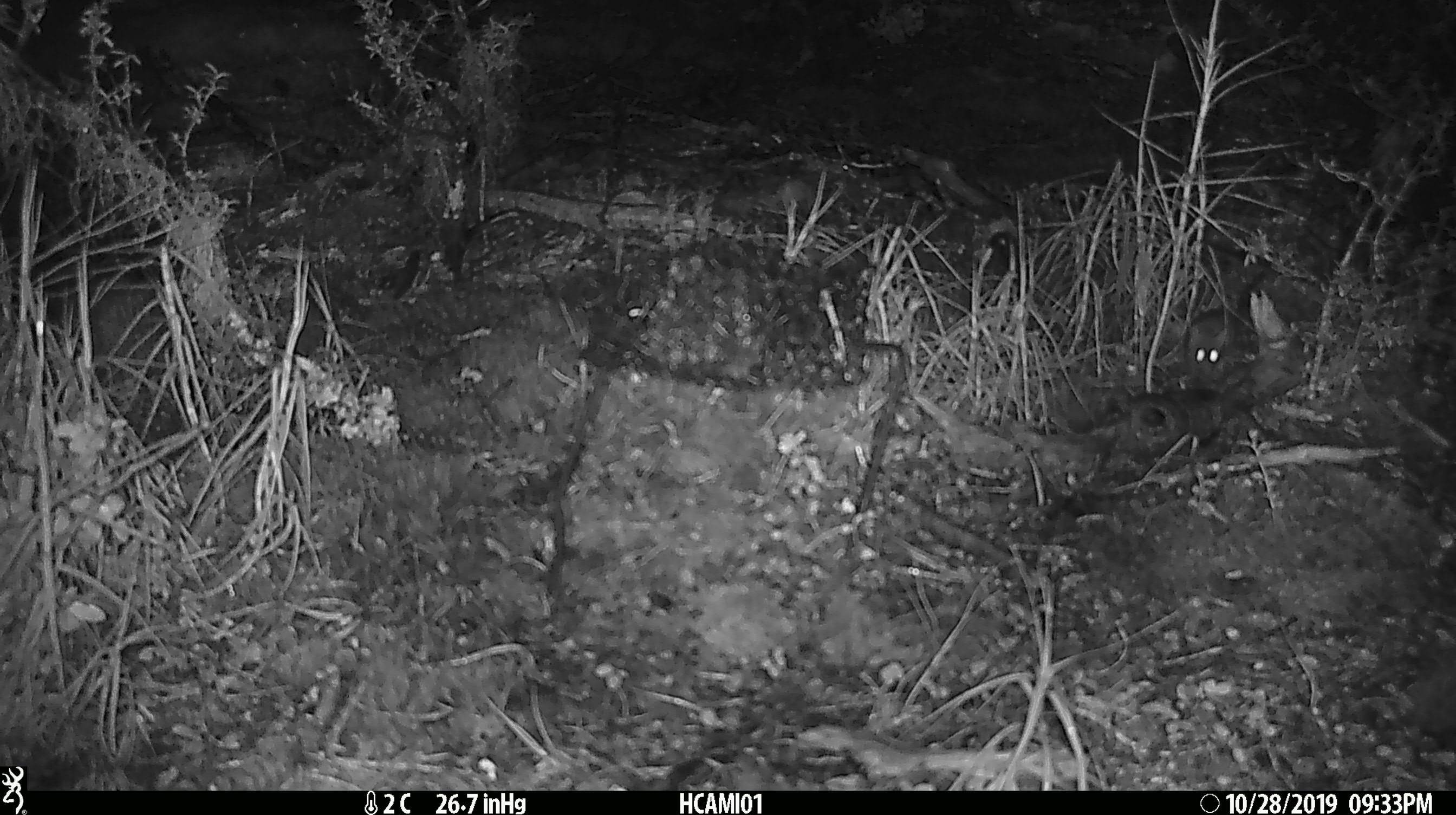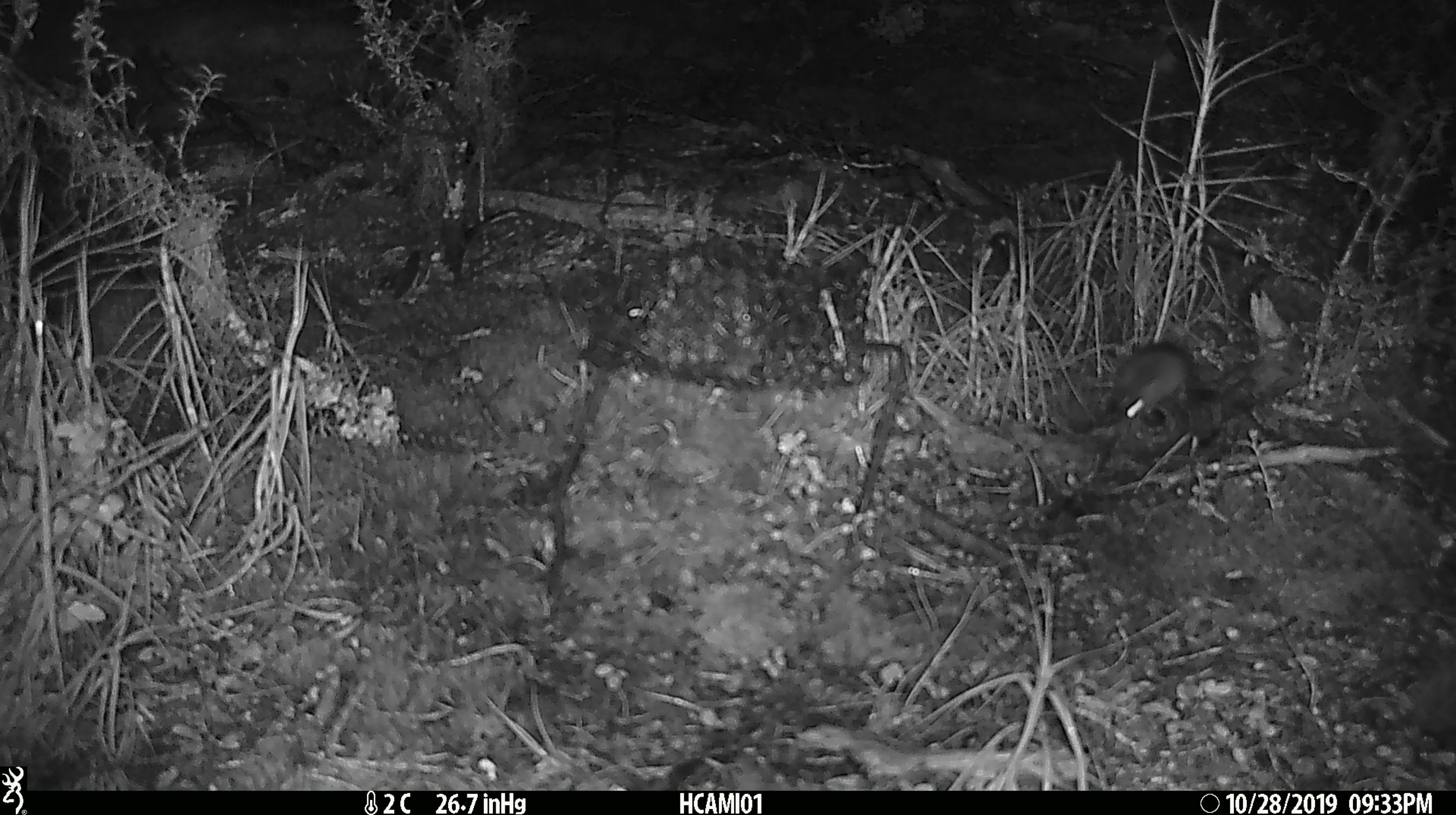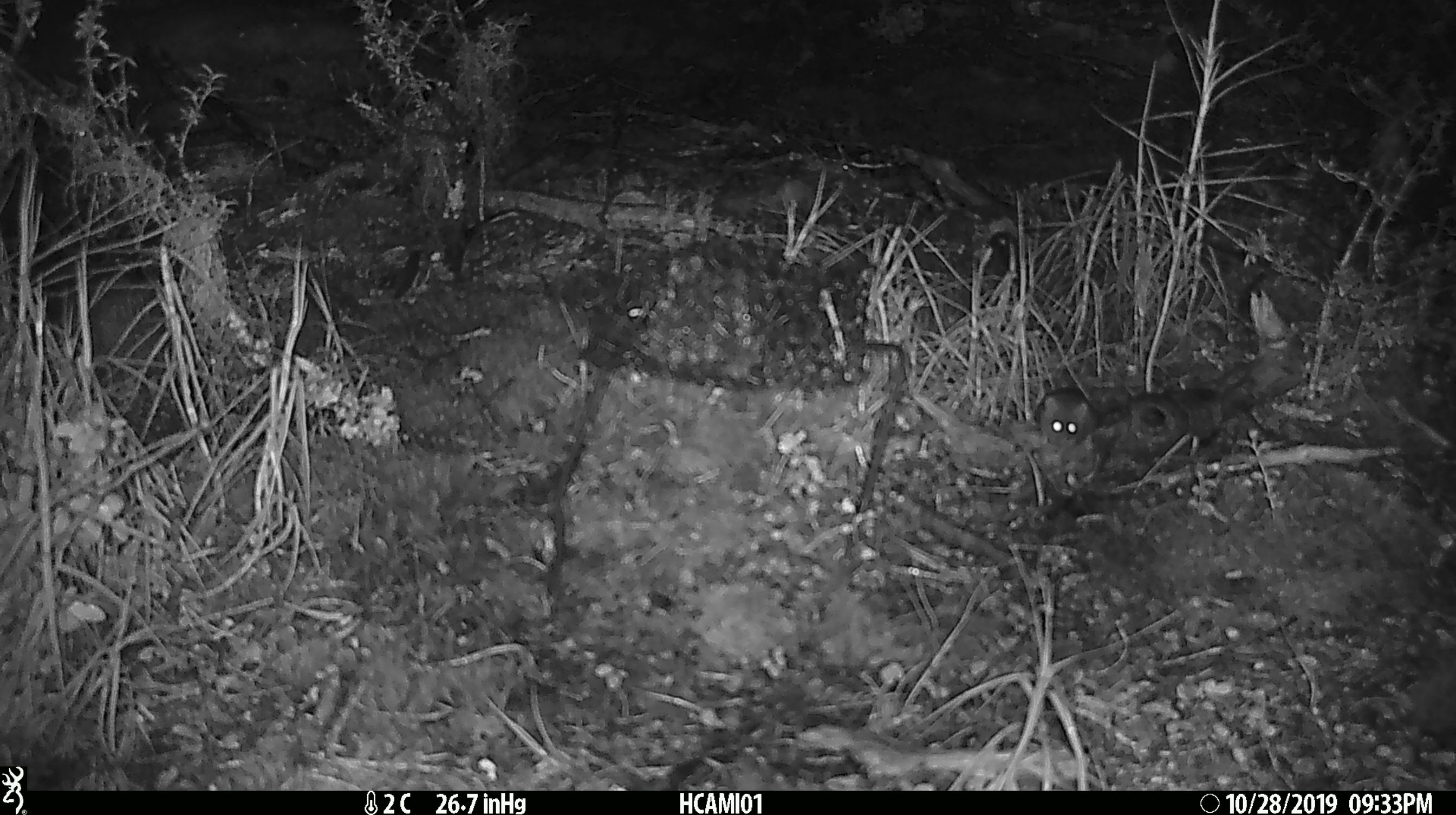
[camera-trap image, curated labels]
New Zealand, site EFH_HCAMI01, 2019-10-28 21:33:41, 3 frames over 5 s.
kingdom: Animalia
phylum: Chordata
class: Mammalia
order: Rodentia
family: Muridae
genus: Mus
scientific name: Mus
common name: mouse